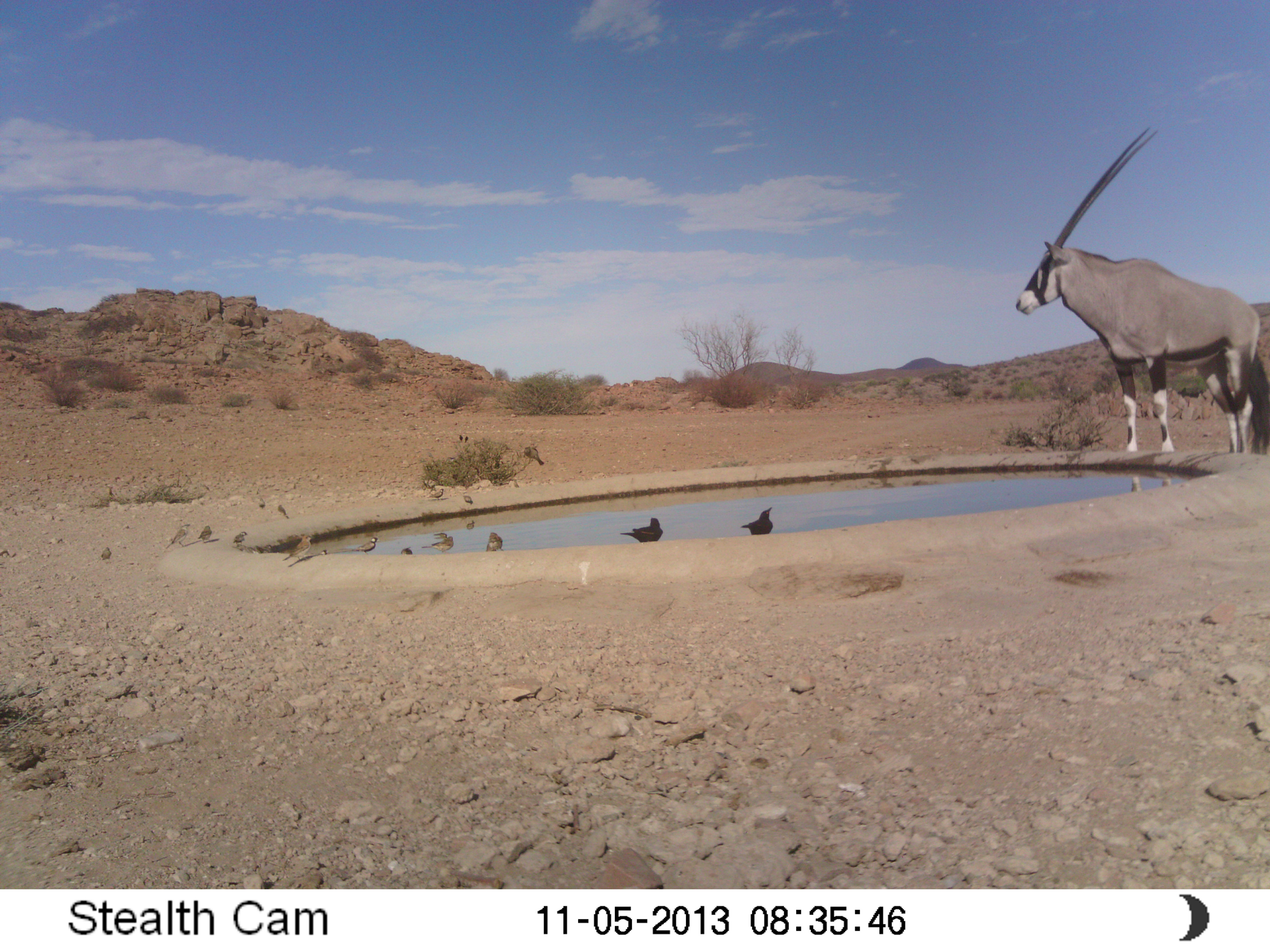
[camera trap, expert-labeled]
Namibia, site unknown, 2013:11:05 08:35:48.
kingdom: Animalia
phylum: Chordata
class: Mammalia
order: Artiodactyla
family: Bovidae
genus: Oryx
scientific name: Oryx gazella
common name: gemsbok